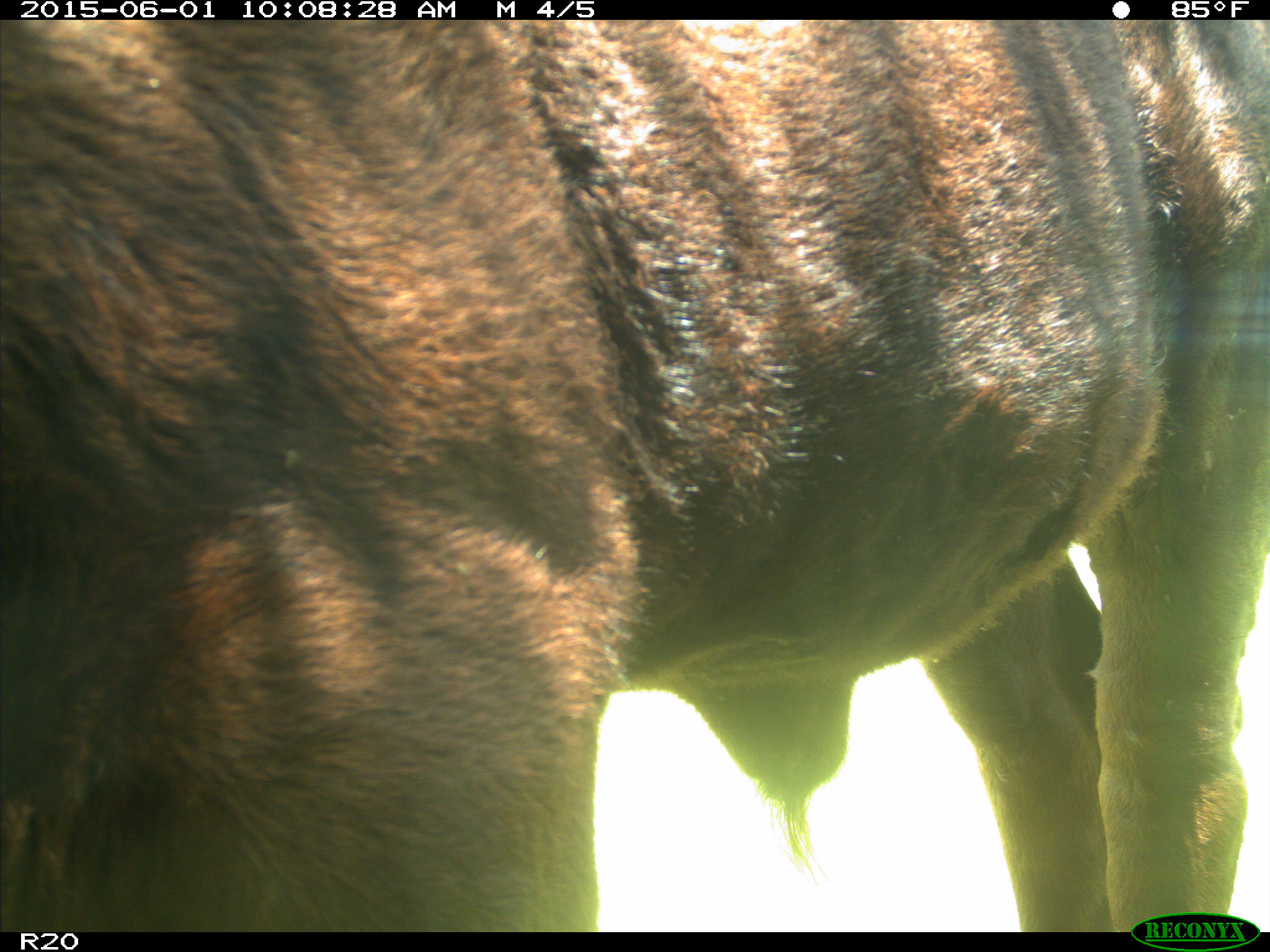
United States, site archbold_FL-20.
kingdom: Animalia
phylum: Chordata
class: Mammalia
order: Artiodactyla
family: Bovidae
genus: Bos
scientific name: Bos taurus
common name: domestic cow